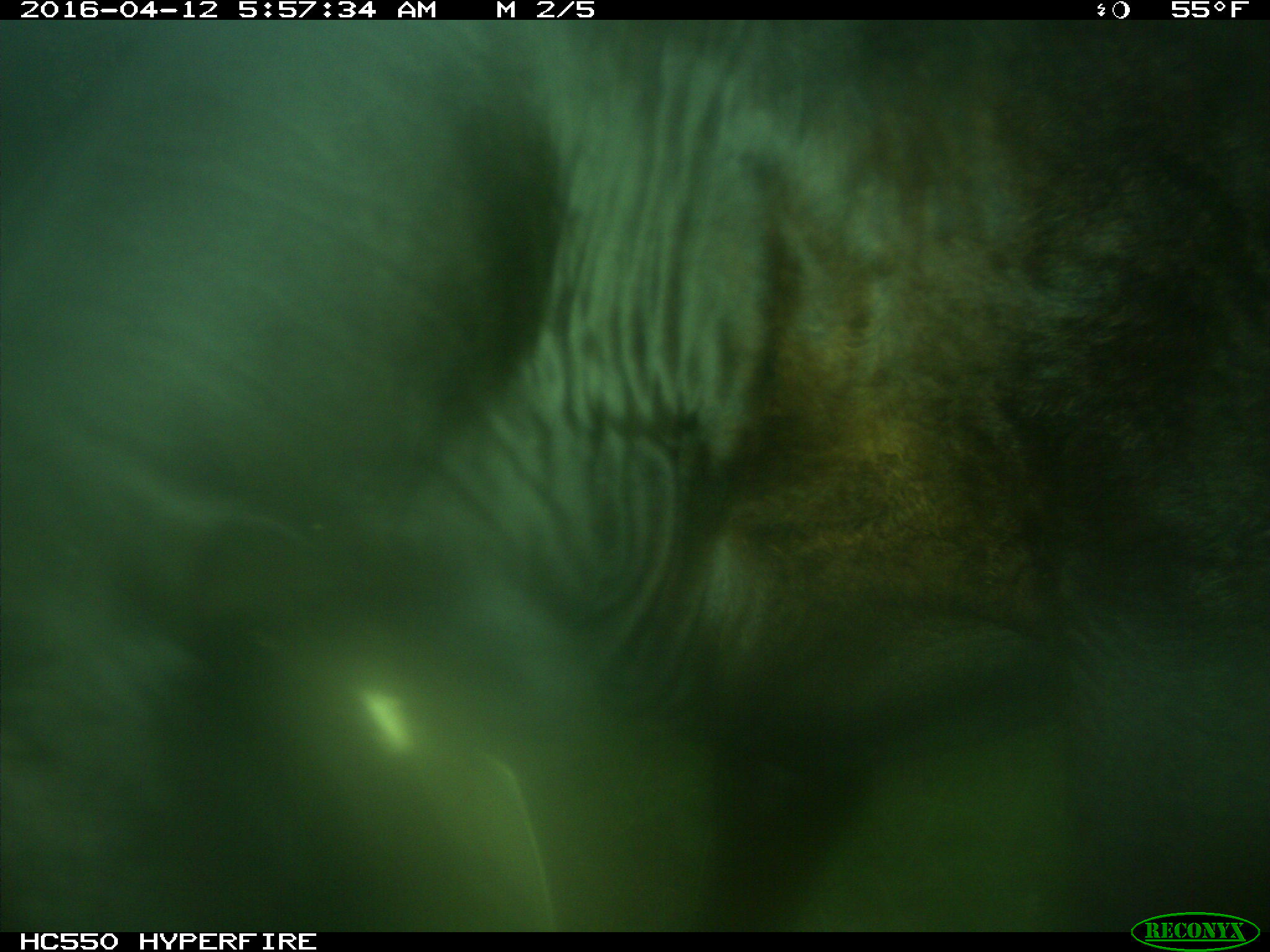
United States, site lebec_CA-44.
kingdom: Animalia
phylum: Chordata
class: Mammalia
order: Artiodactyla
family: Bovidae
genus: Bos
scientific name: Bos taurus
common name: domestic cow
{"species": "Bos taurus (domestic cow)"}